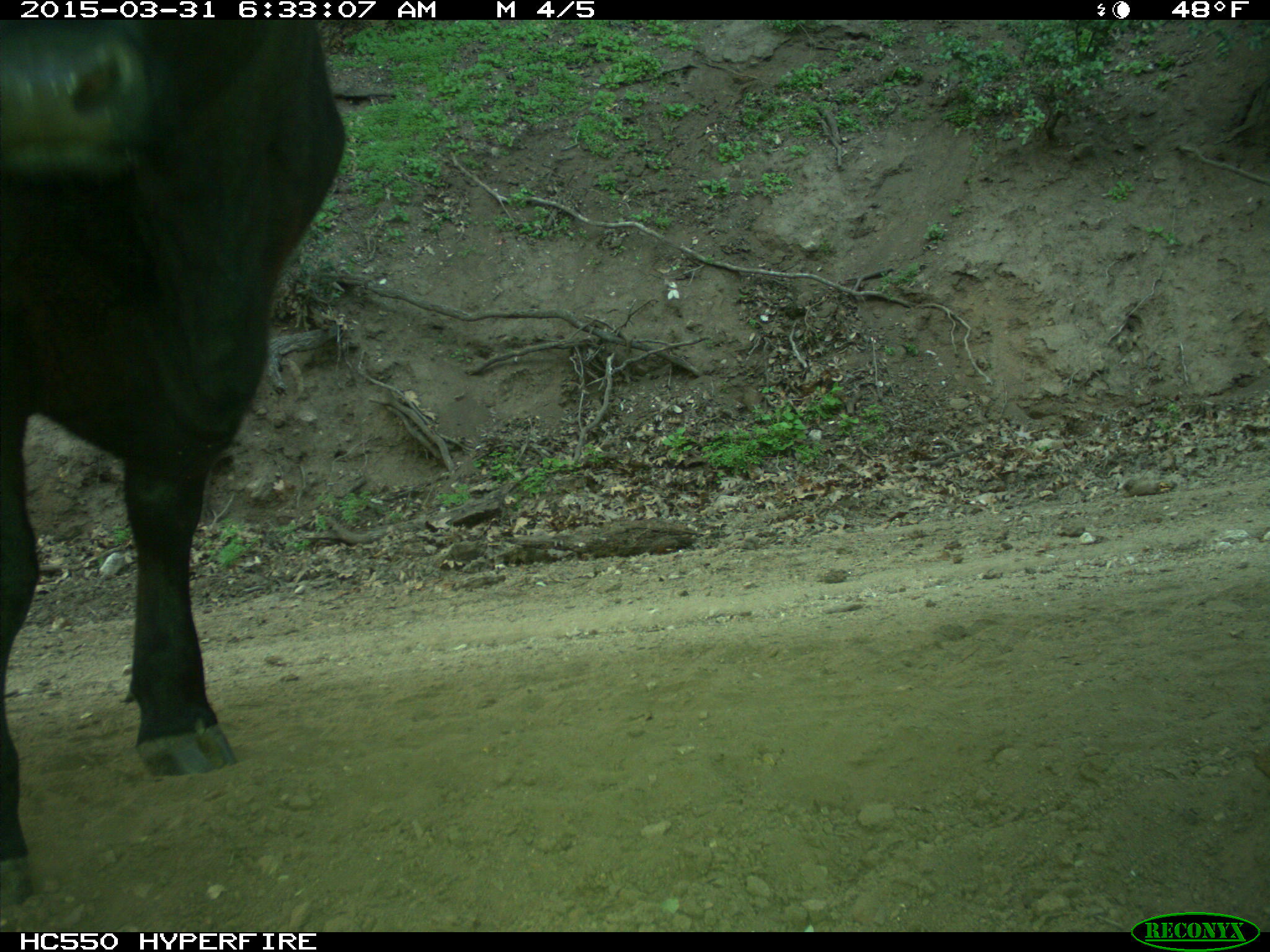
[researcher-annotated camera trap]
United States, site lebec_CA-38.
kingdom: Animalia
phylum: Chordata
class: Mammalia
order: Artiodactyla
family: Bovidae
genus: Bos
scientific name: Bos taurus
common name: domestic cow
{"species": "Bos taurus (domestic cow)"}